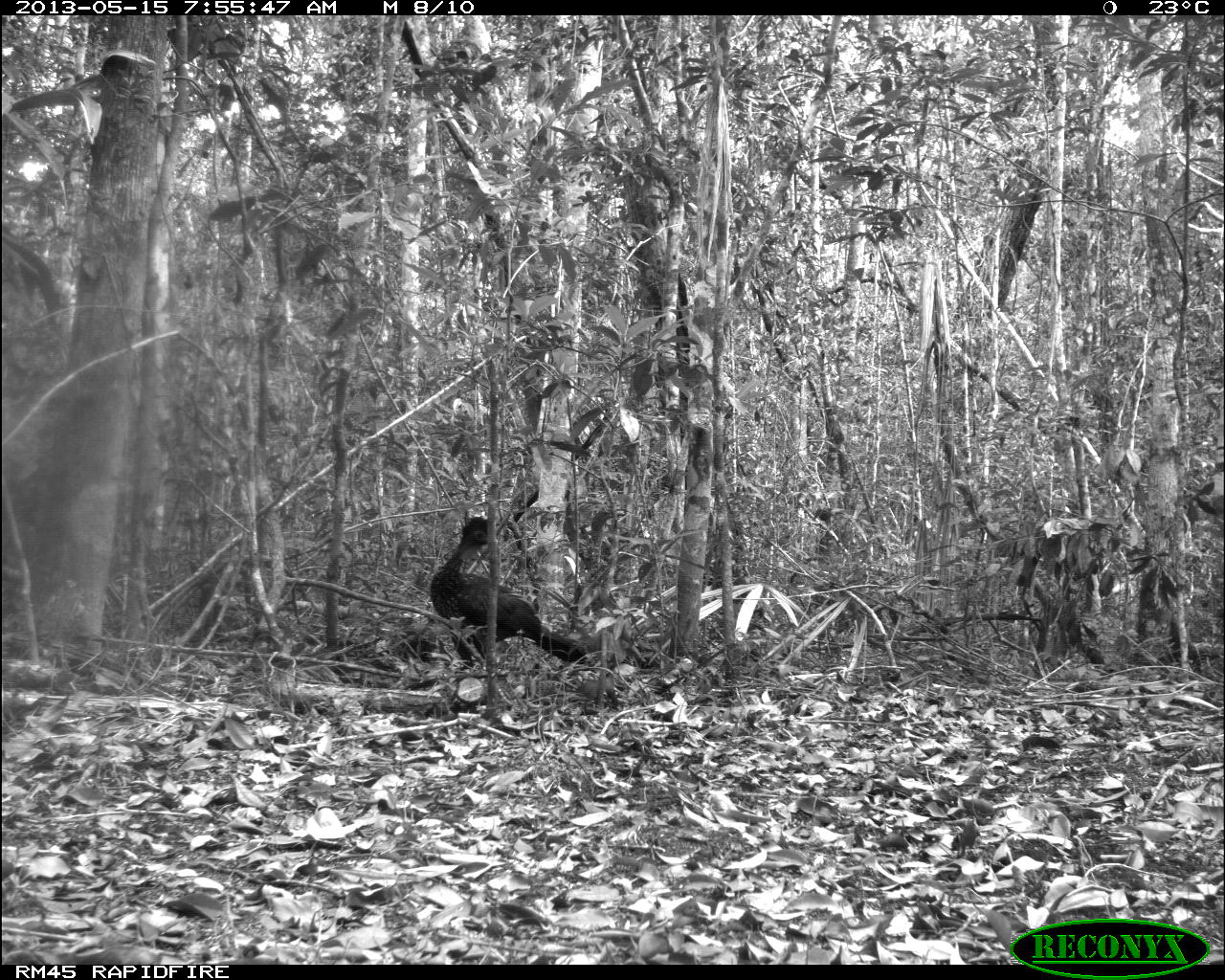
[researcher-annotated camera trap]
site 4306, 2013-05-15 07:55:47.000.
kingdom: Animalia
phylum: Chordata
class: Aves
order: Galliformes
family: Cracidae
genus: Penelope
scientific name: Penelope purpurascens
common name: crested guan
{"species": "Penelope purpurascens (crested guan)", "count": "1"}